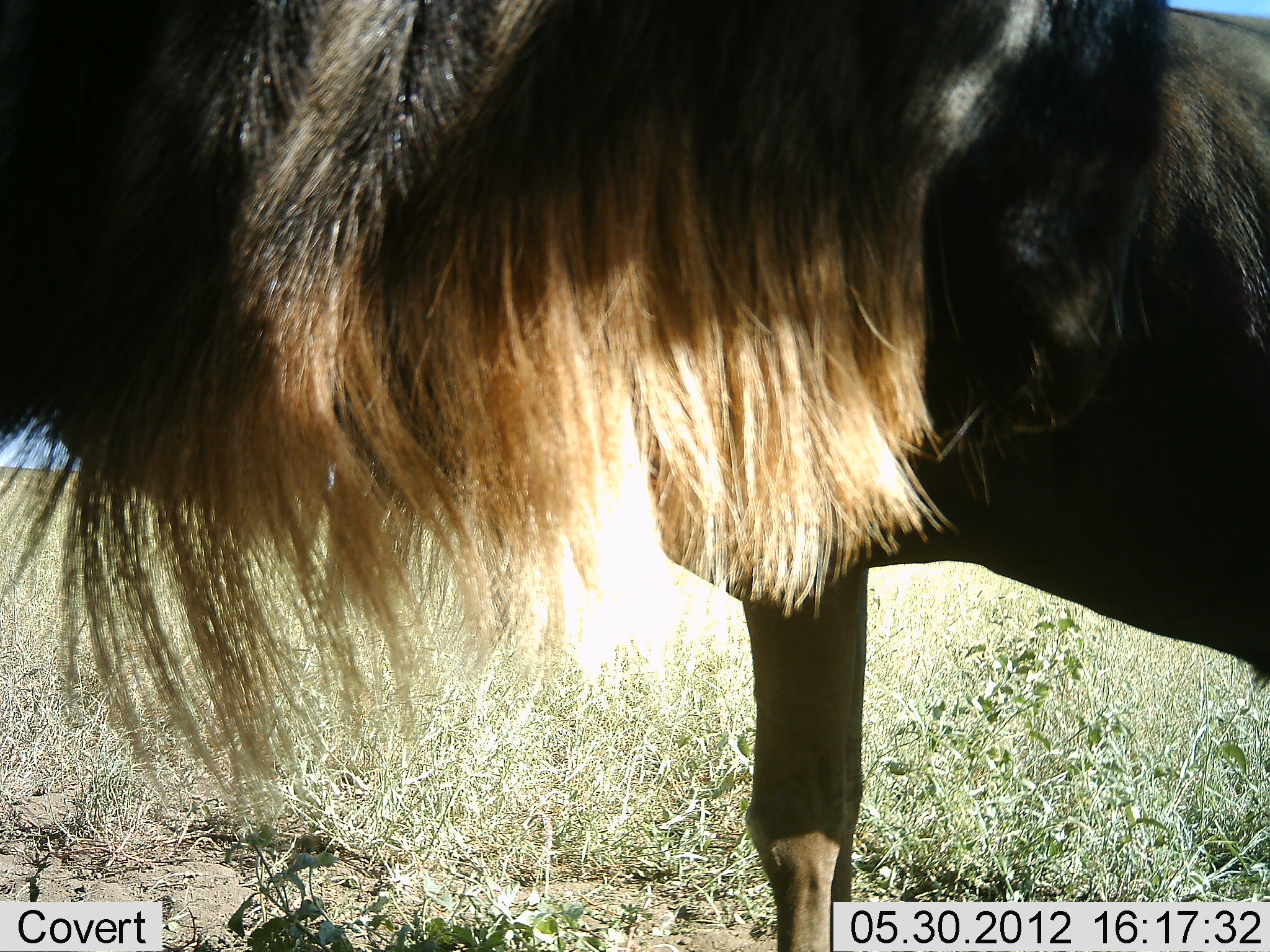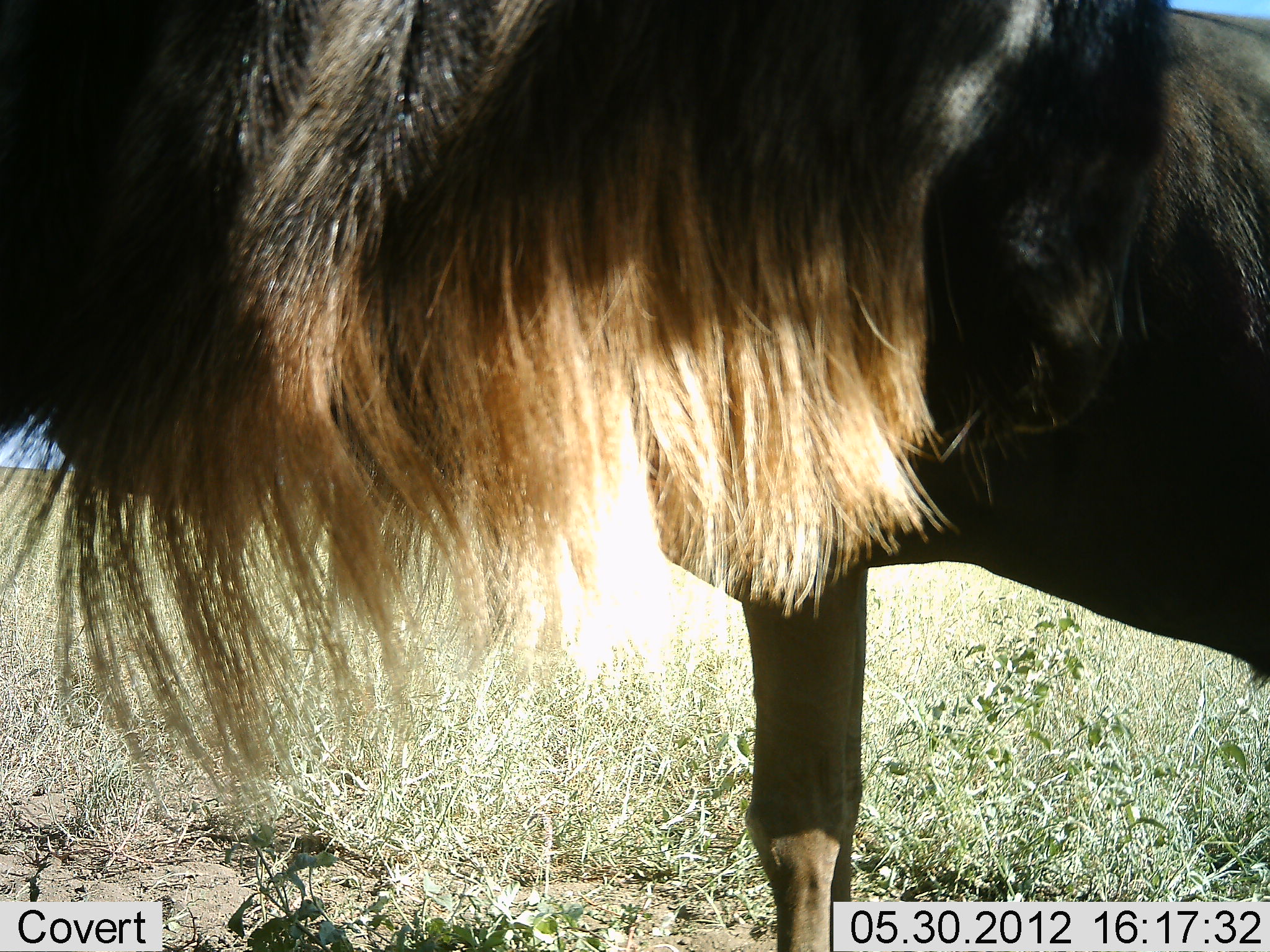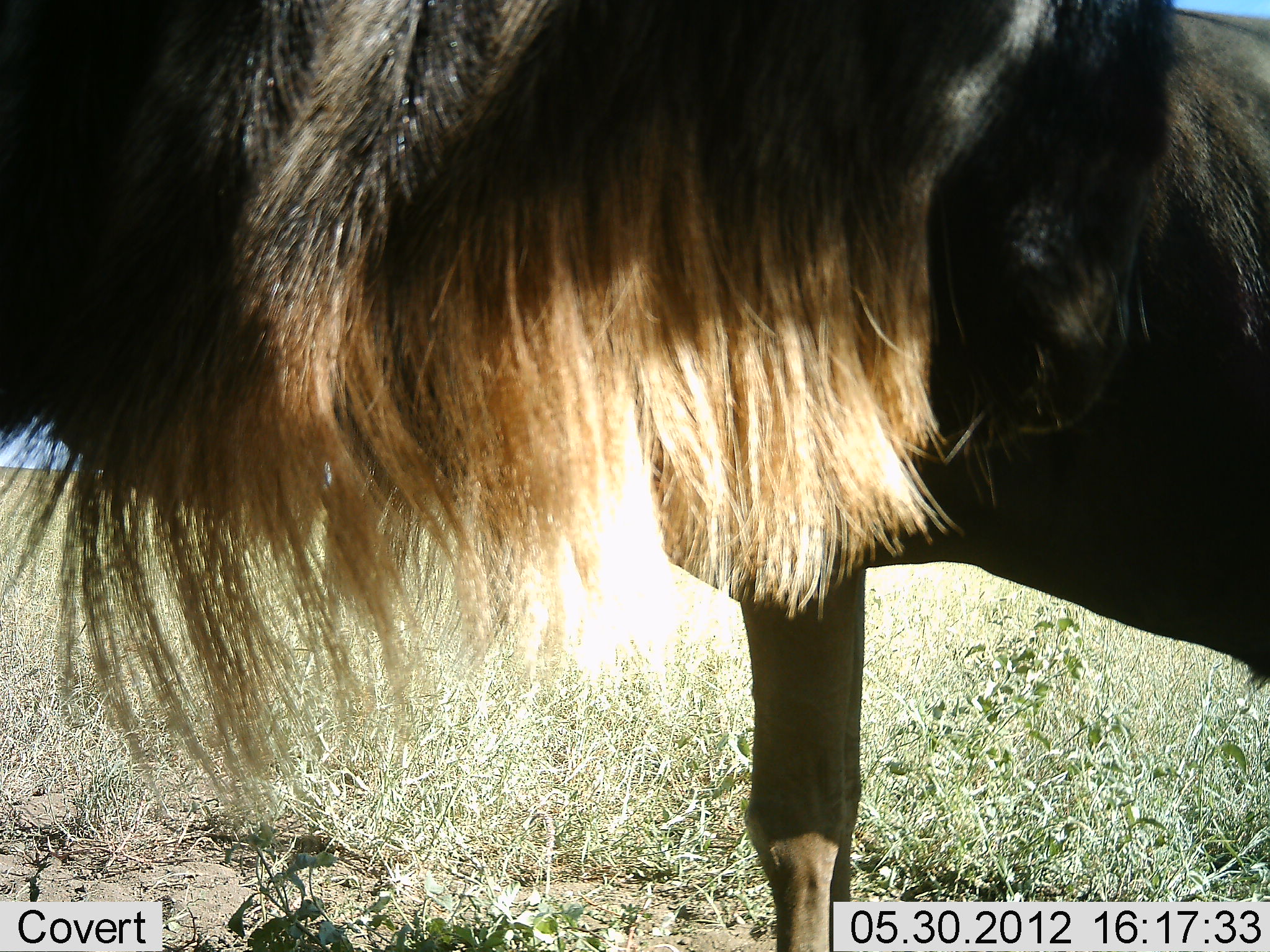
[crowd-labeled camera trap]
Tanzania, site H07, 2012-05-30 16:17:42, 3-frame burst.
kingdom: Animalia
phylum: Chordata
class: Mammalia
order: Artiodactyla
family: Bovidae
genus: Connochaetes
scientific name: Connochaetes taurinus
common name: blue wildebeest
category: wildebeest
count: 1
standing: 100%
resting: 0%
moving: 0%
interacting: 0%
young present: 0%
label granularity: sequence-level